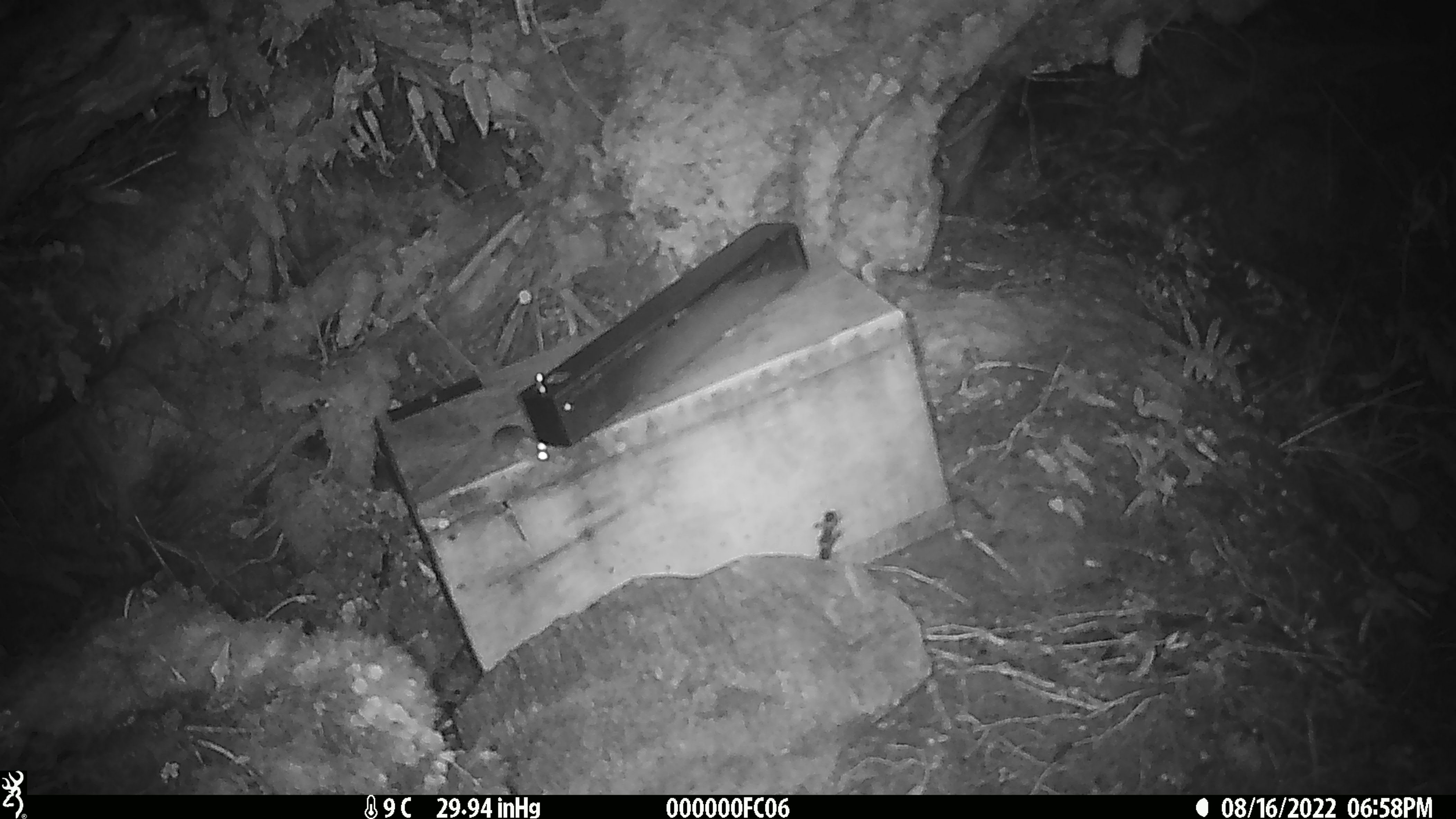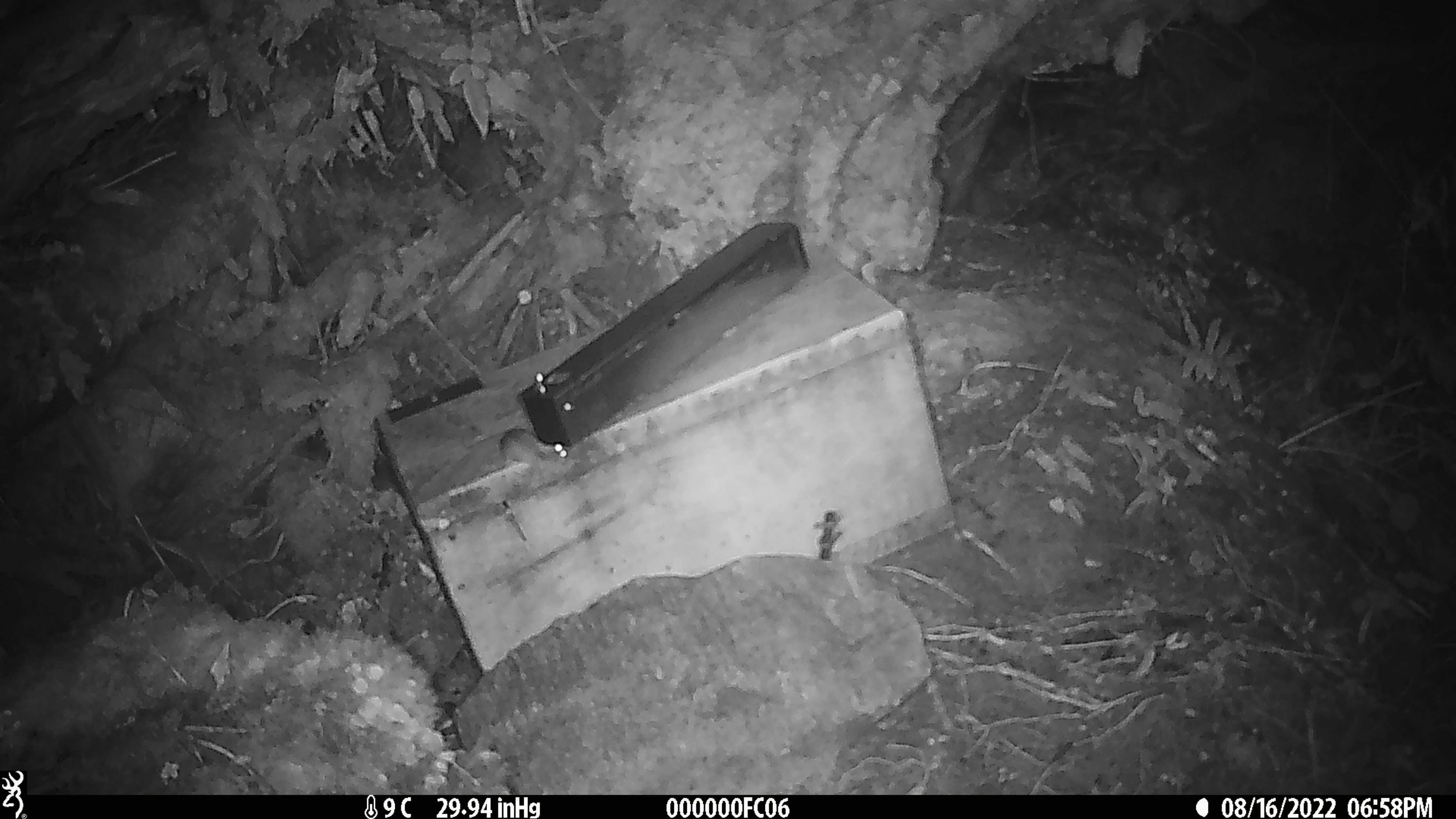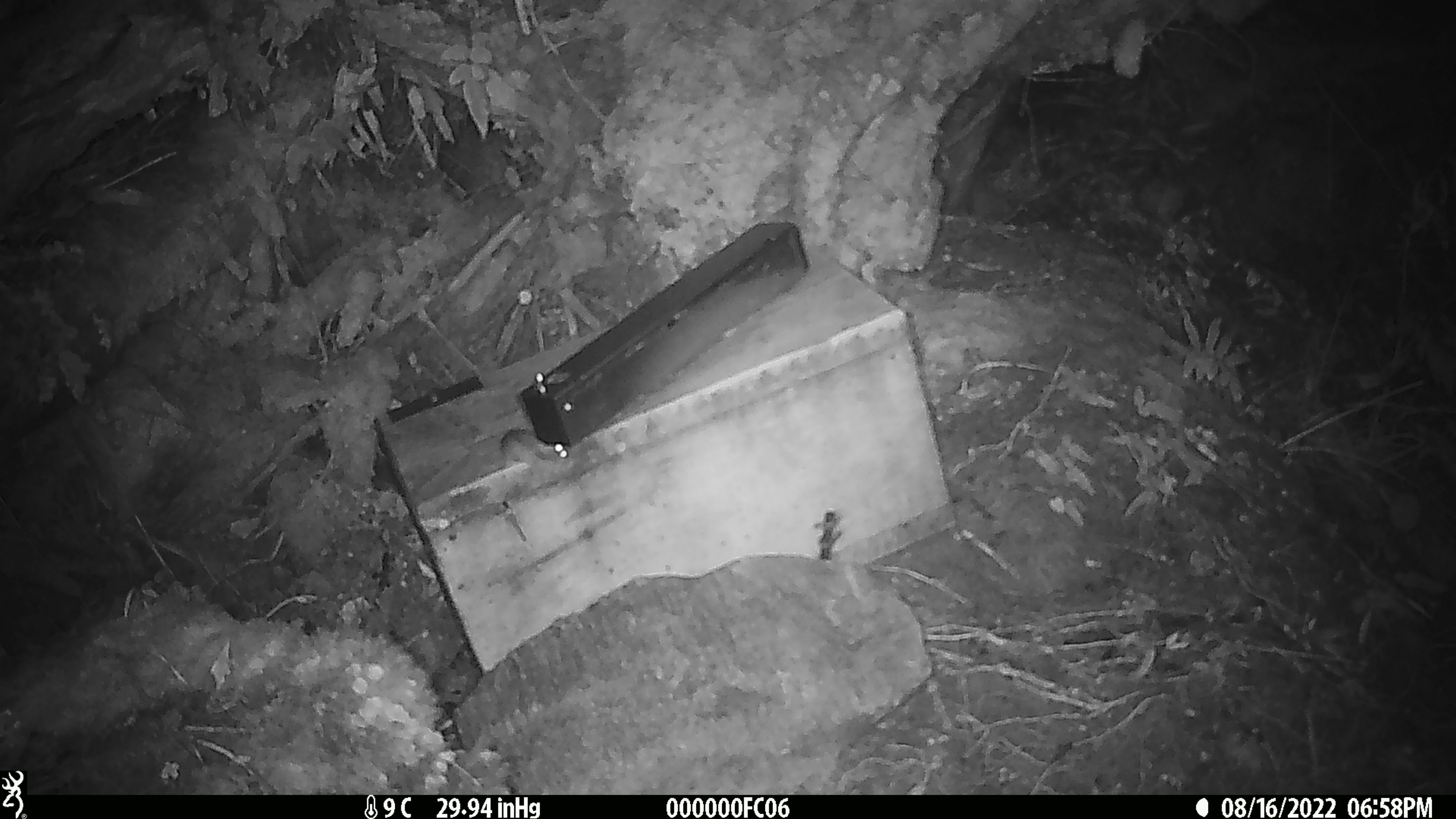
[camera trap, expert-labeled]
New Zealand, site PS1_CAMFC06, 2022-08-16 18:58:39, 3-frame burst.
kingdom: Animalia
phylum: Chordata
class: Mammalia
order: Rodentia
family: Muridae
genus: Mus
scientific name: Mus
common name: mouse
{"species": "mouse (Mus)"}